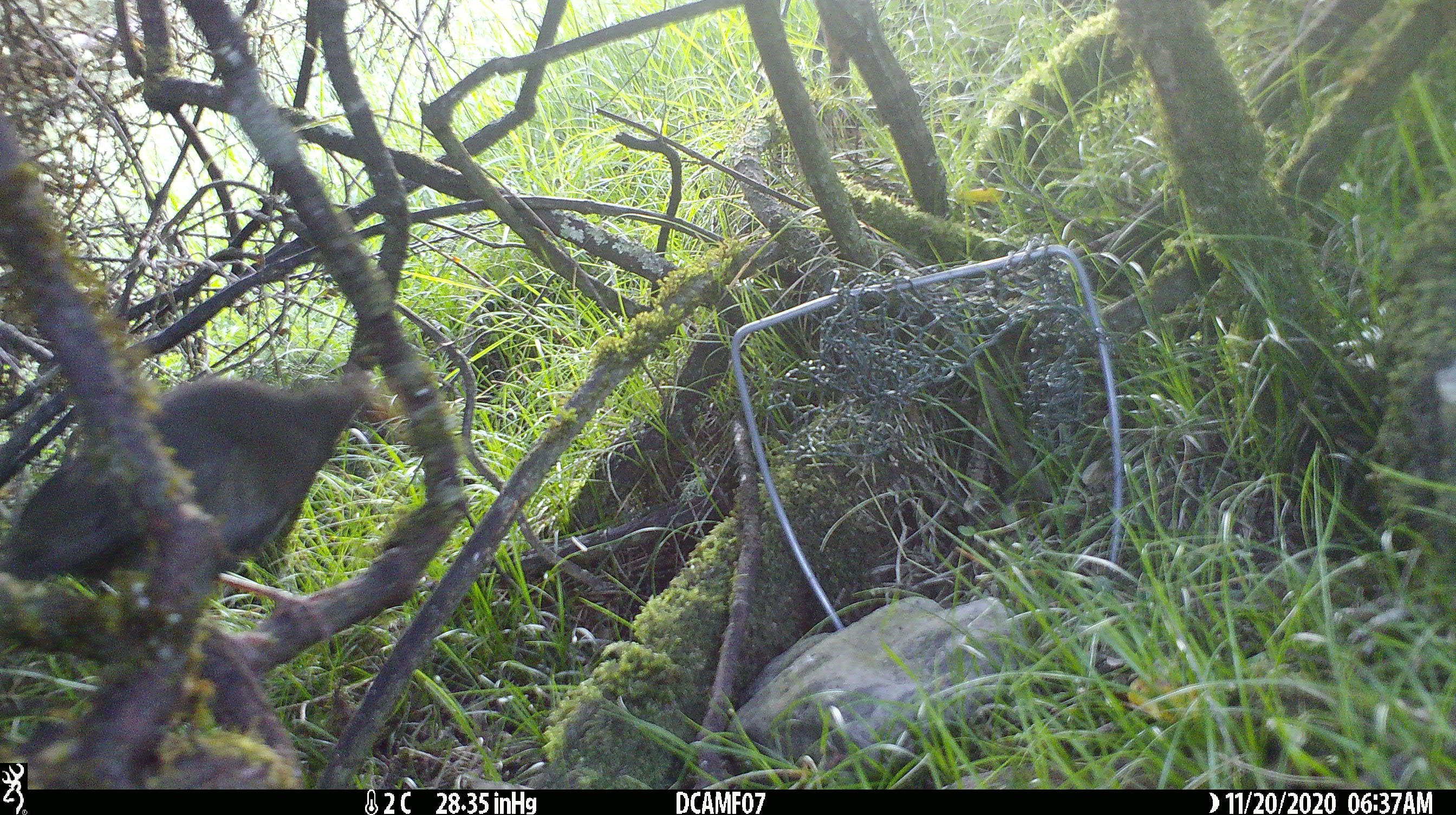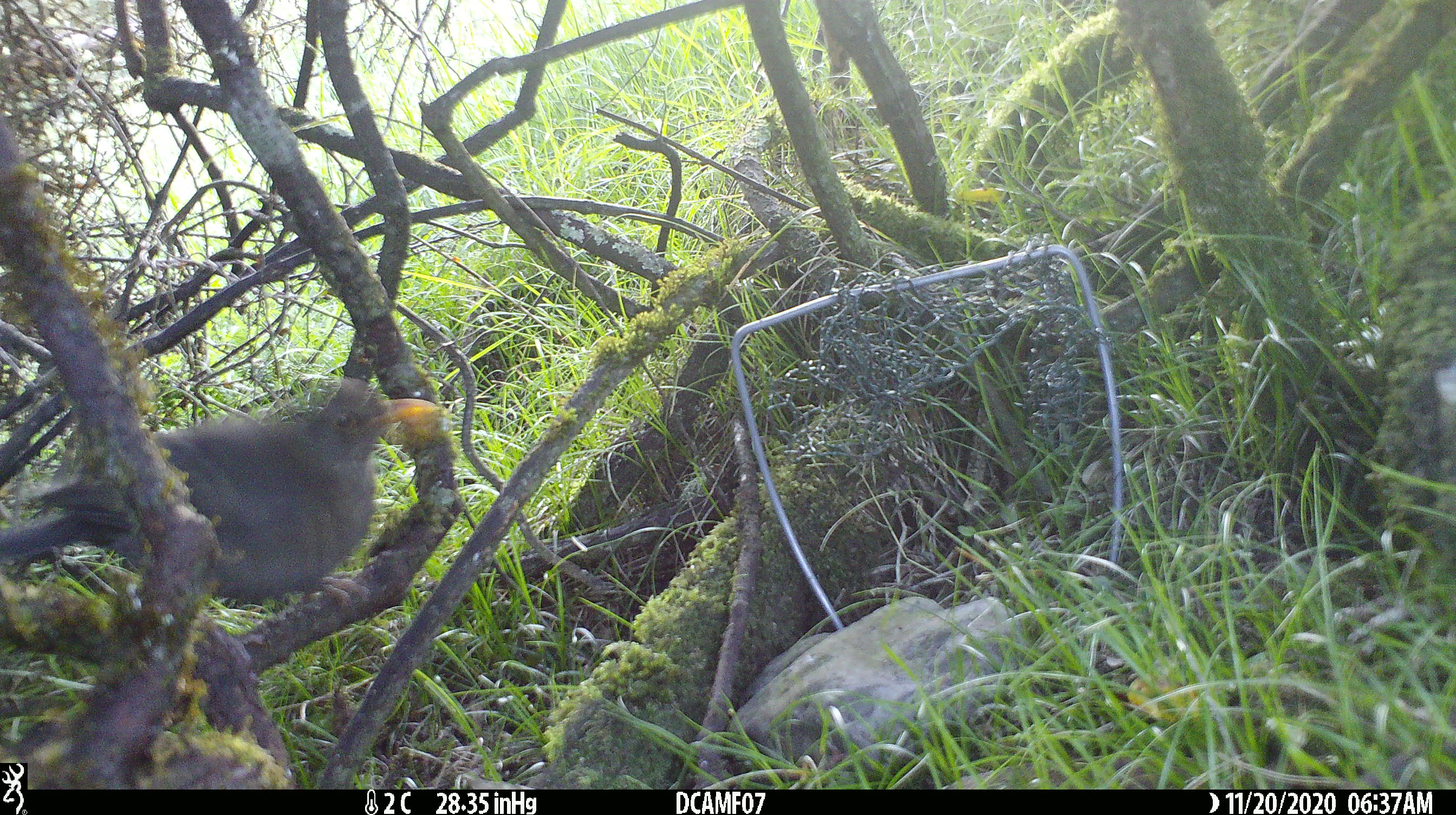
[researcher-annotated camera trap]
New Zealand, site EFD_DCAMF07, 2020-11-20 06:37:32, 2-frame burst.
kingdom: Animalia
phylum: Chordata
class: Aves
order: Passeriformes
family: Turdidae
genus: Turdus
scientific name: Turdus merula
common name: eurasian blackbird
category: blackbird